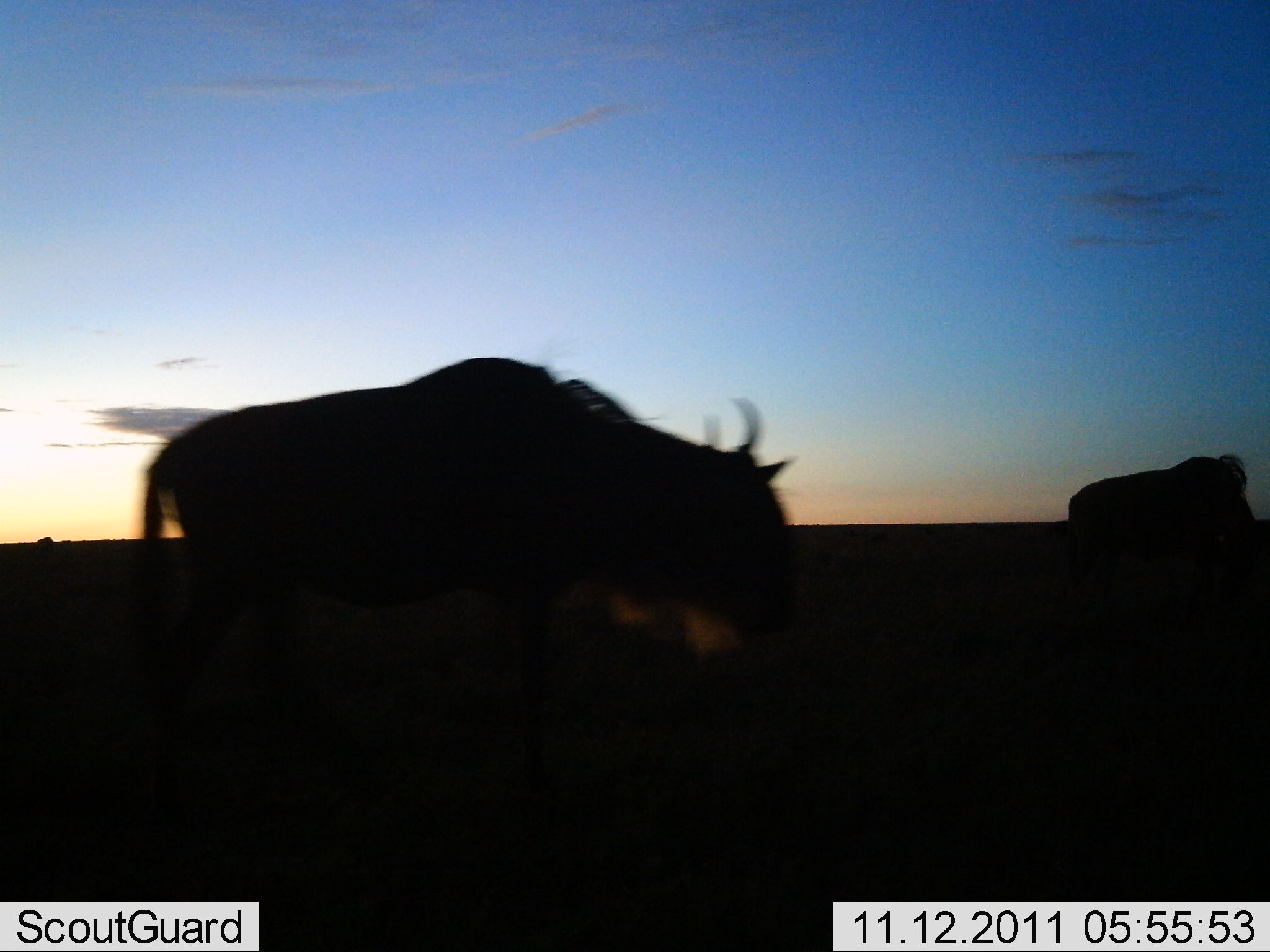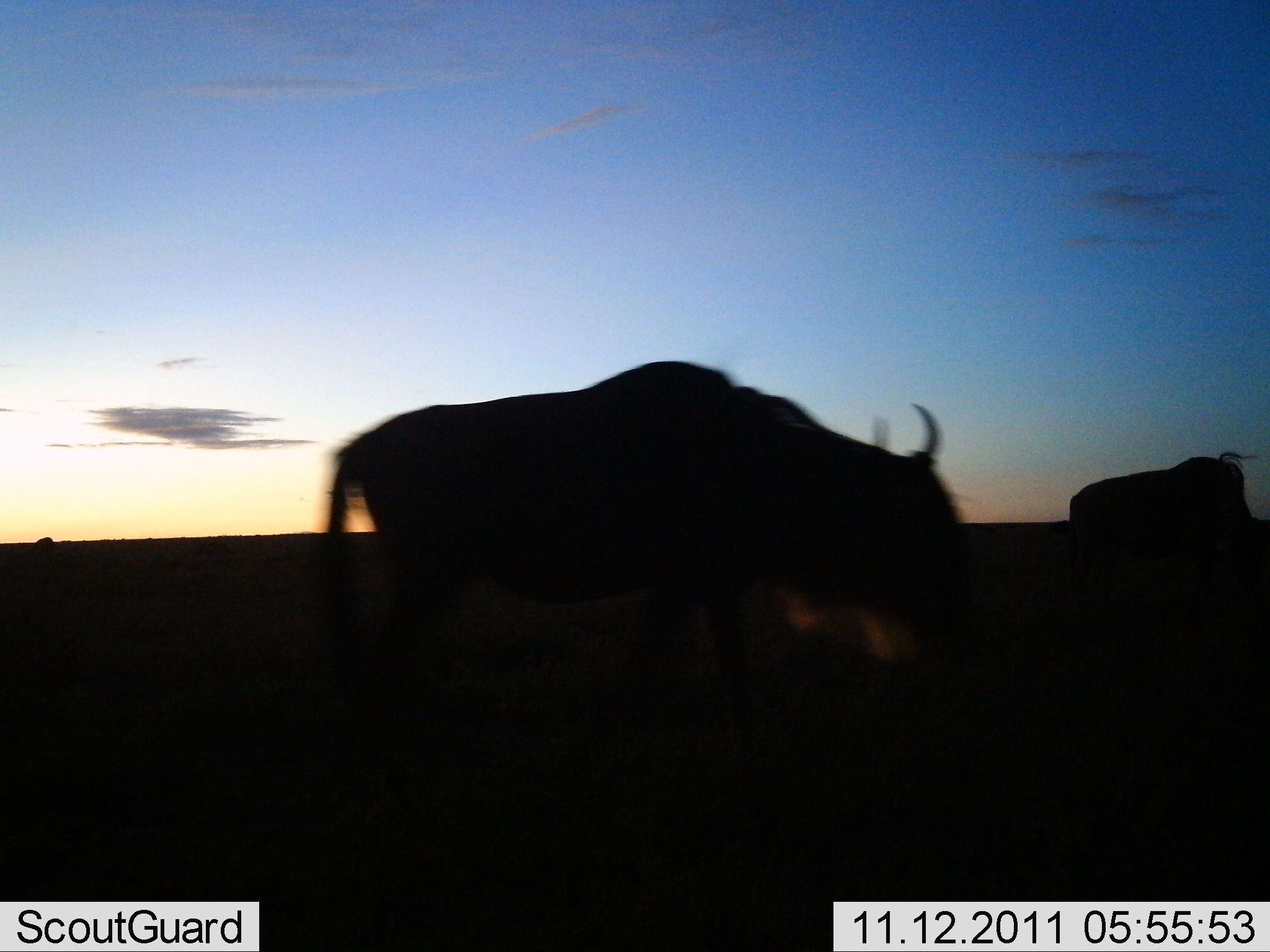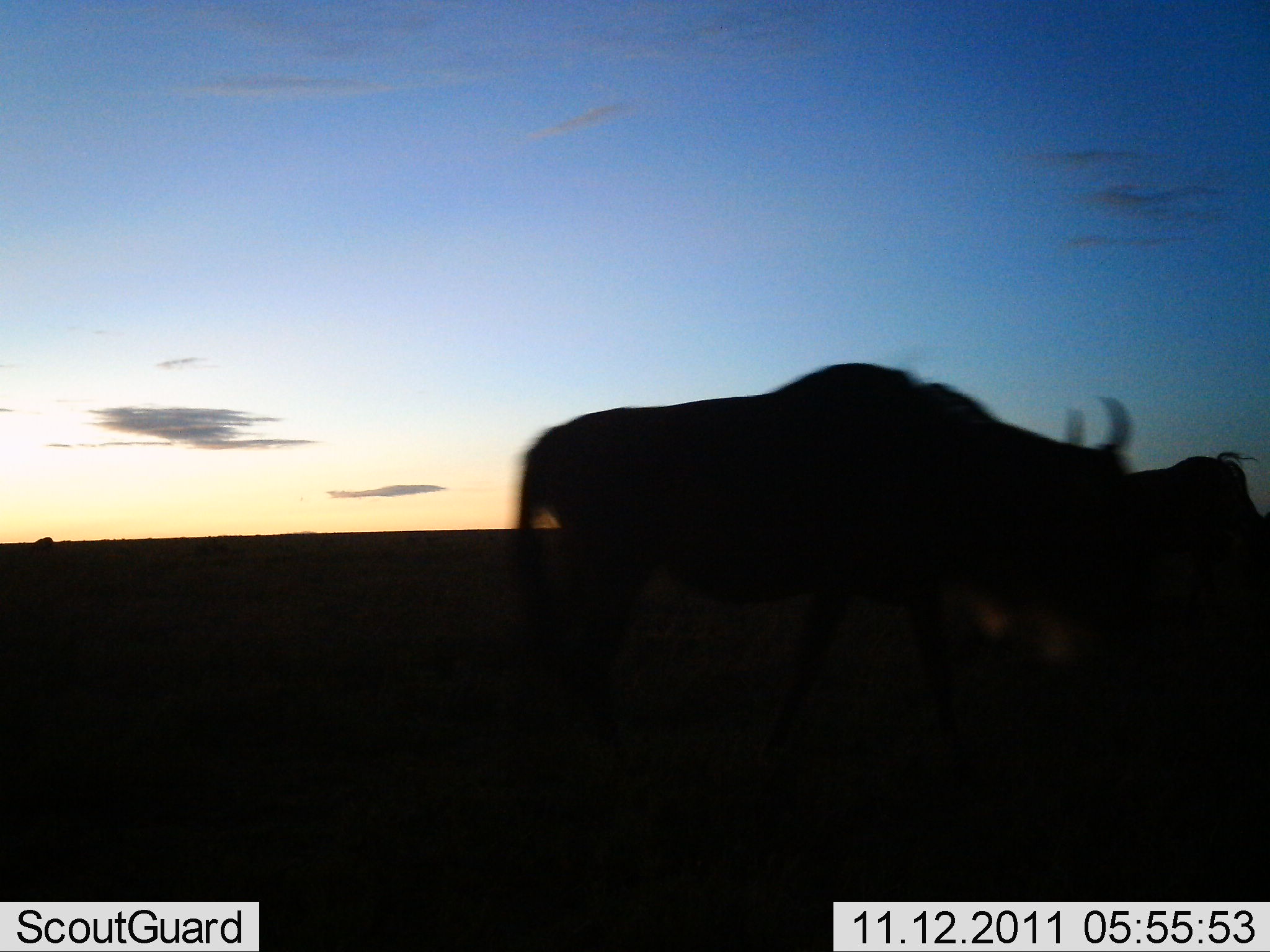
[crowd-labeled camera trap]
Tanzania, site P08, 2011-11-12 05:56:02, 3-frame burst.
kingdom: Animalia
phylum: Chordata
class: Mammalia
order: Artiodactyla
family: Bovidae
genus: Connochaetes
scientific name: Connochaetes taurinus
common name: blue wildebeest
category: wildebeest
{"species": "wildebeest (blue wildebeest) (Connochaetes taurinus)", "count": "2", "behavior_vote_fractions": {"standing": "27%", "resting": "0%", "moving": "91%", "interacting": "0%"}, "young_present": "0%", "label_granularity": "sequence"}